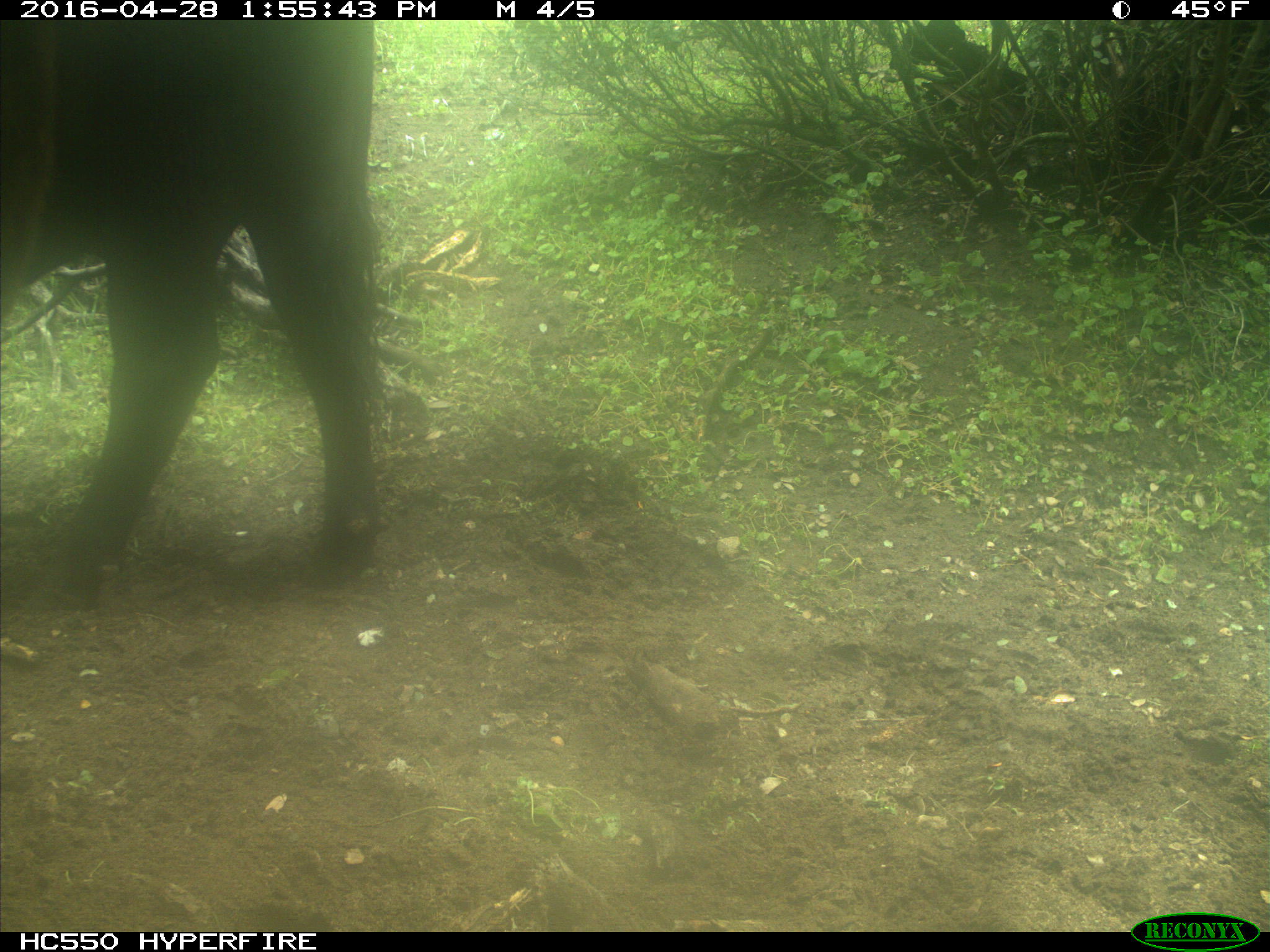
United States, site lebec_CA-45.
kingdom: Animalia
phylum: Chordata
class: Mammalia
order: Artiodactyla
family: Bovidae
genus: Bos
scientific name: Bos taurus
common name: domestic cow